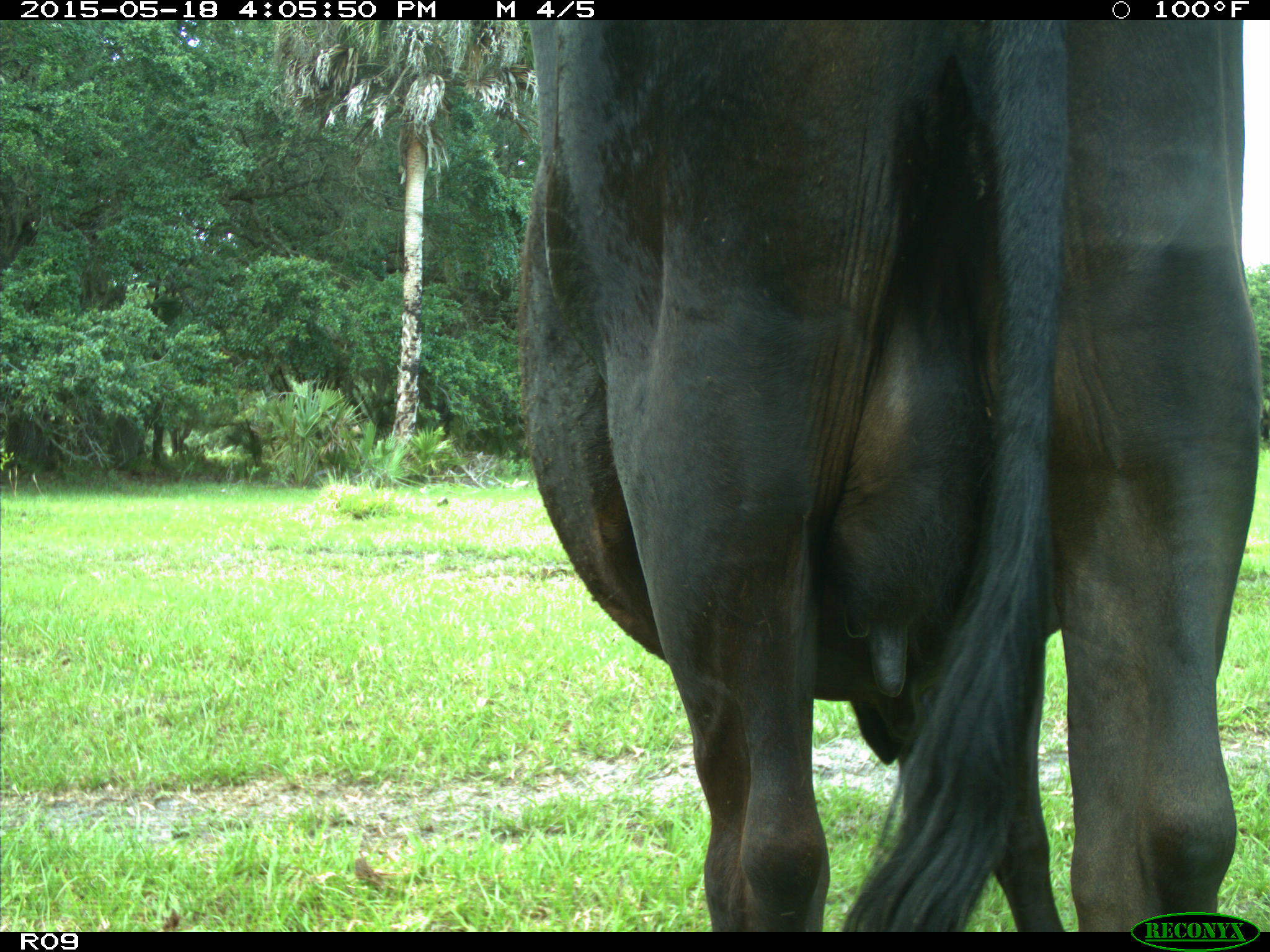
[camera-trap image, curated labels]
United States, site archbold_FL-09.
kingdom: Animalia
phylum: Chordata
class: Mammalia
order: Artiodactyla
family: Bovidae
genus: Bos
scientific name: Bos taurus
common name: domestic cow